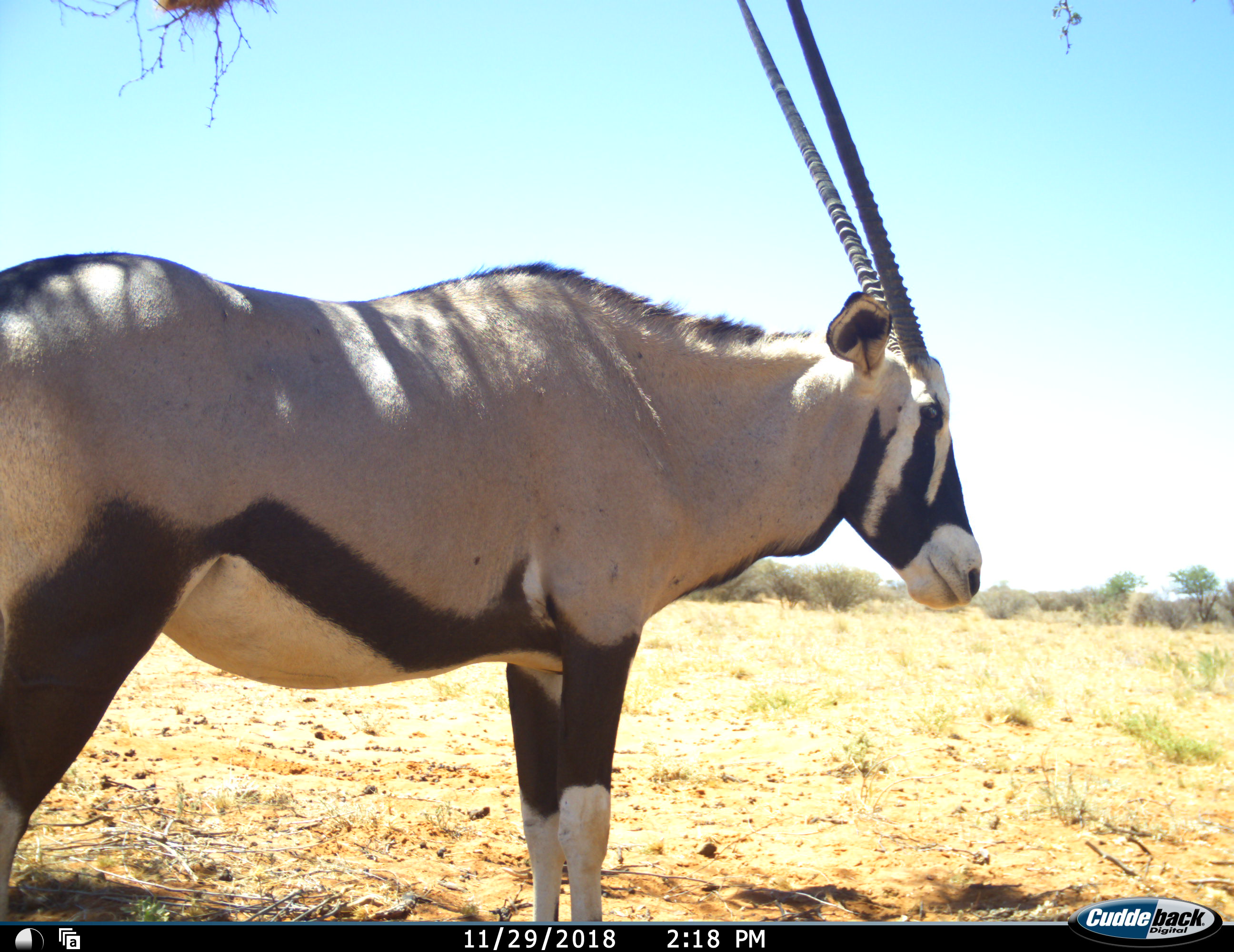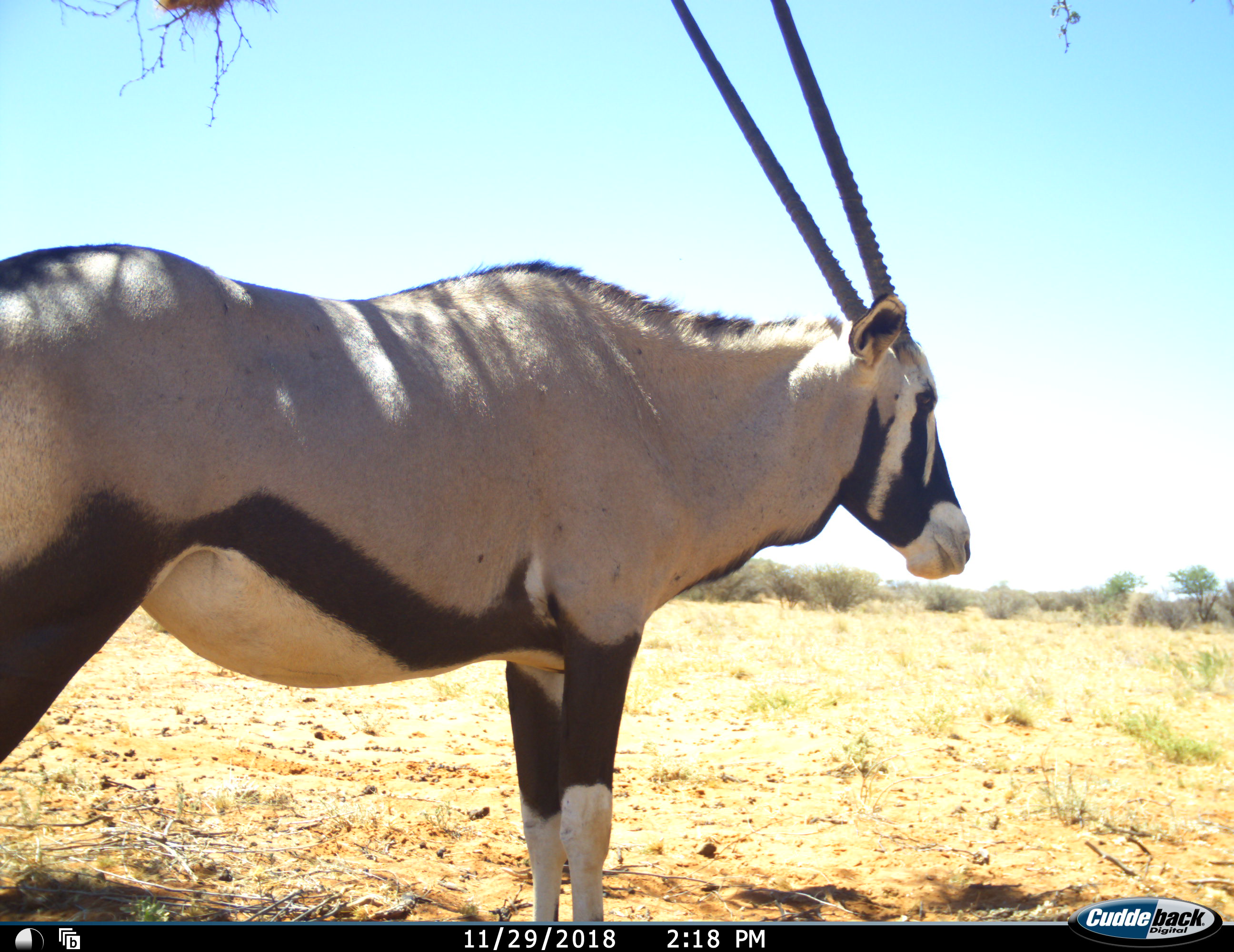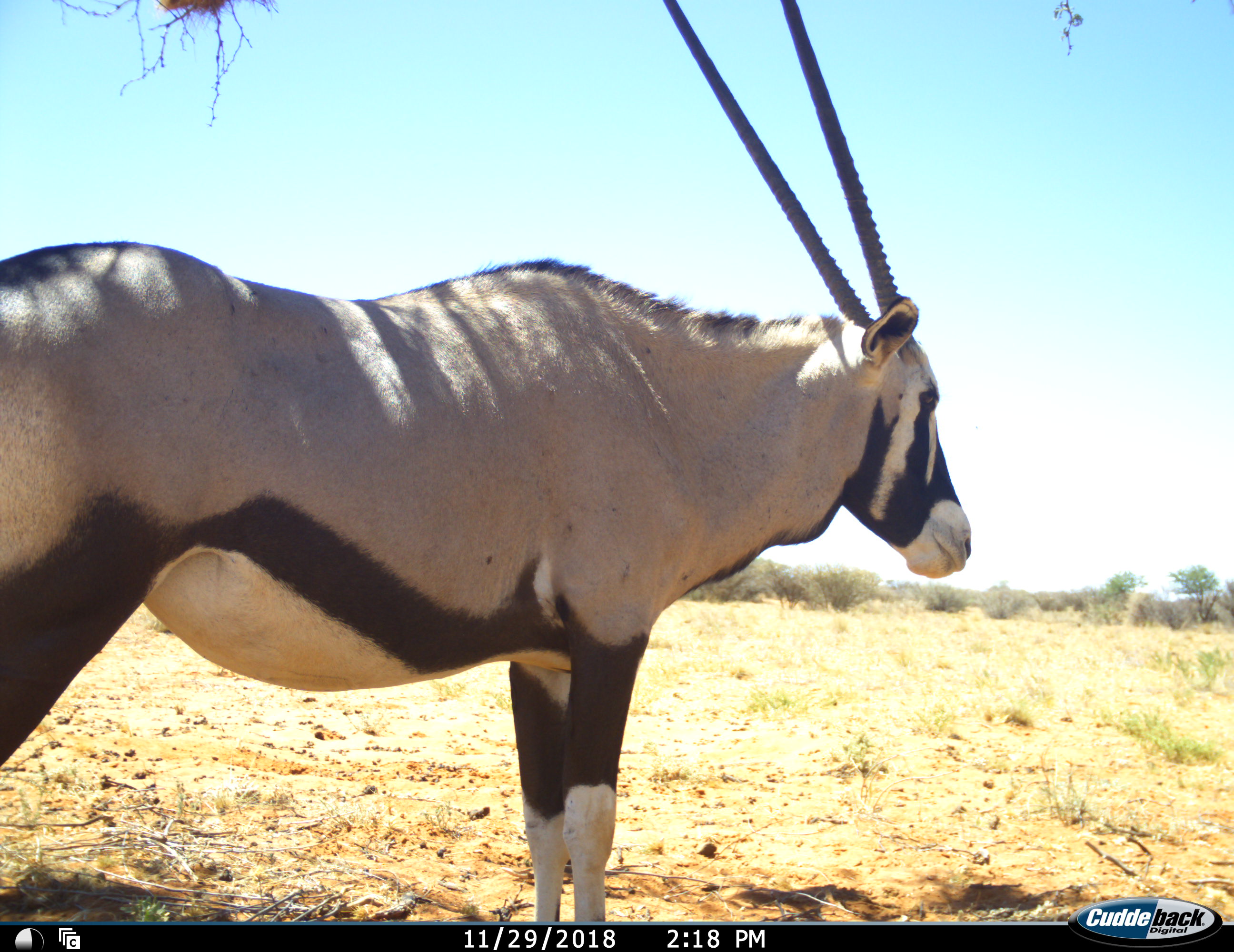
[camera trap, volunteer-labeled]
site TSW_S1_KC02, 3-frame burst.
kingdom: Animalia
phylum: Chordata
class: Mammalia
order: Artiodactyla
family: Bovidae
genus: Oryx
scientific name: Oryx gazella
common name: gemsbok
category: oryx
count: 1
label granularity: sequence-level